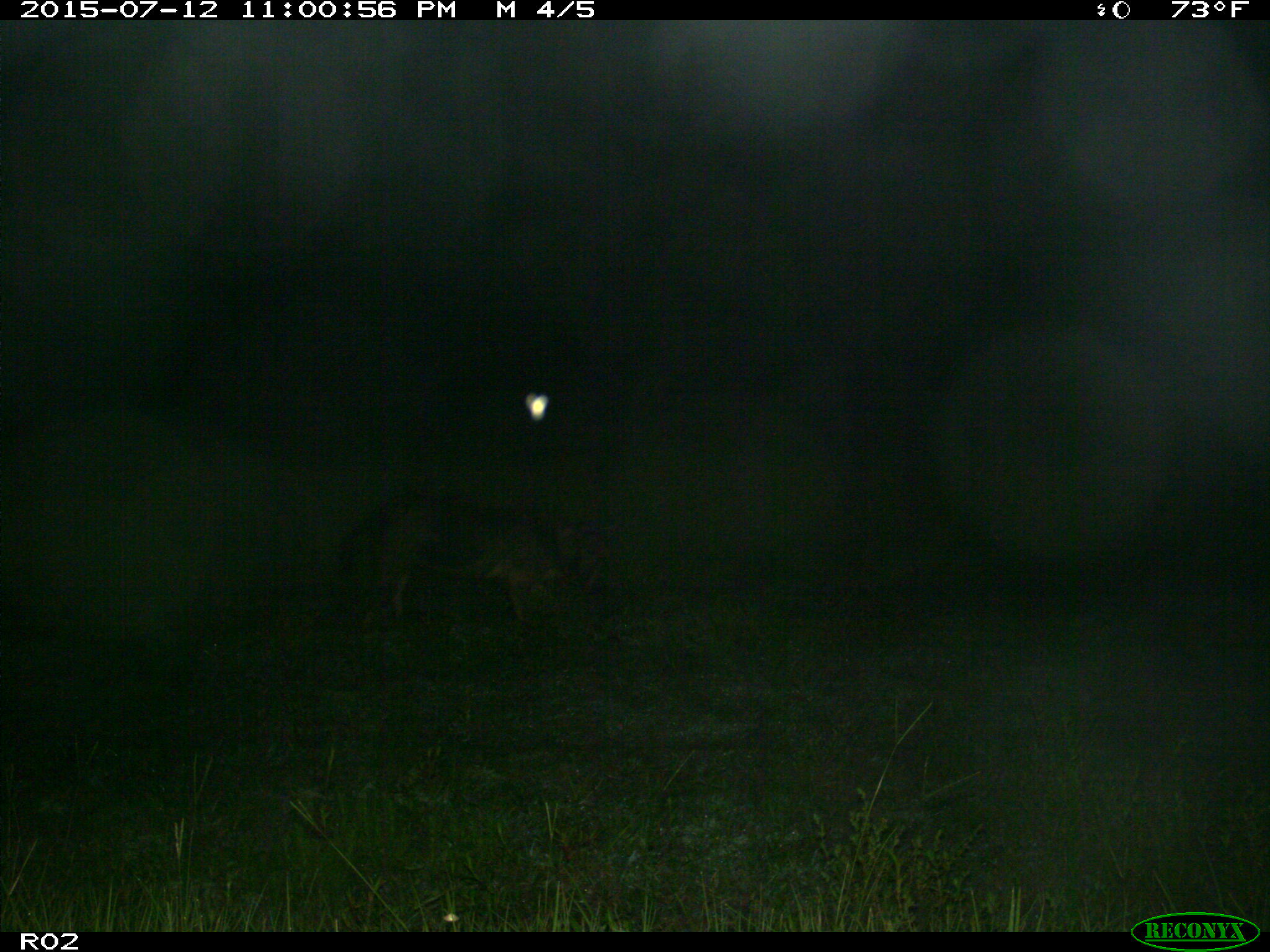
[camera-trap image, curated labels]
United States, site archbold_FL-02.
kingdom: Animalia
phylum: Chordata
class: Mammalia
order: Artiodactyla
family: Suidae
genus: Sus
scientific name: Sus scrofa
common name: wild boar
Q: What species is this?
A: Sus scrofa (wild boar).